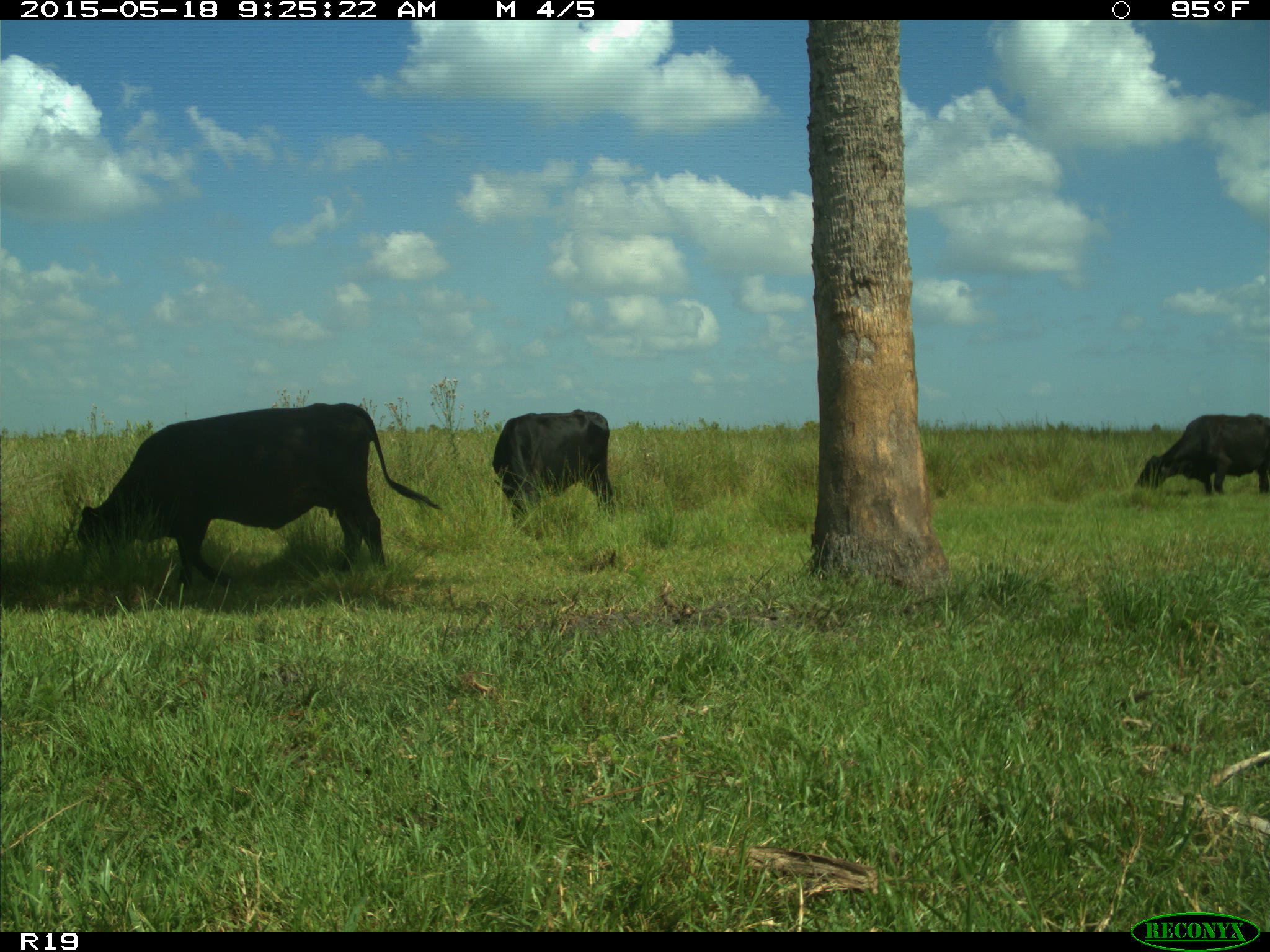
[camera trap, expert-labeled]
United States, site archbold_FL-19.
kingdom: Animalia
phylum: Chordata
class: Mammalia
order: Artiodactyla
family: Bovidae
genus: Bos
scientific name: Bos taurus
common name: domestic cow